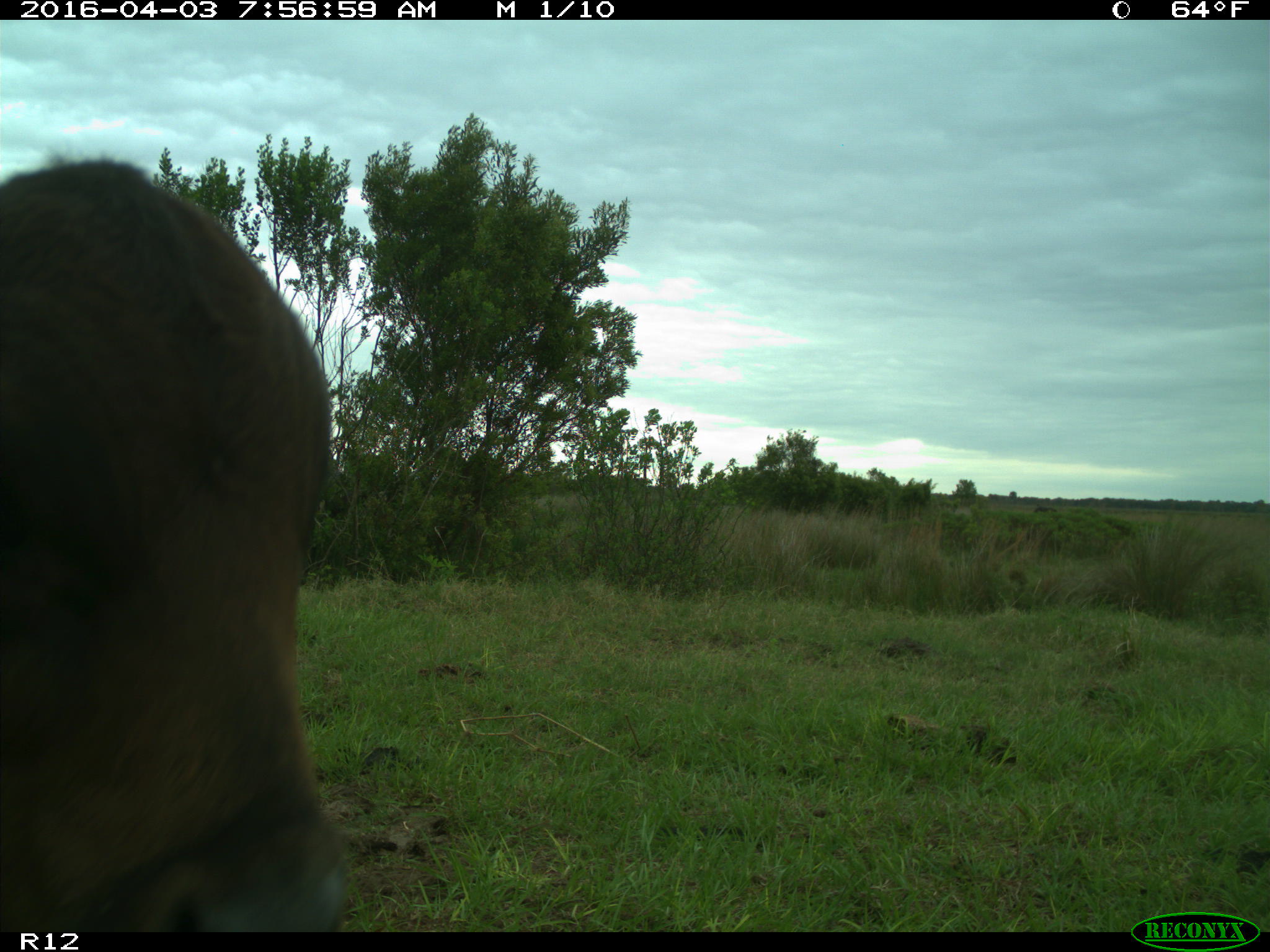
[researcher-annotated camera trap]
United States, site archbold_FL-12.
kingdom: Animalia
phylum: Chordata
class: Mammalia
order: Artiodactyla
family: Bovidae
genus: Bos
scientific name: Bos taurus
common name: domestic cow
Bos taurus (domestic cow).